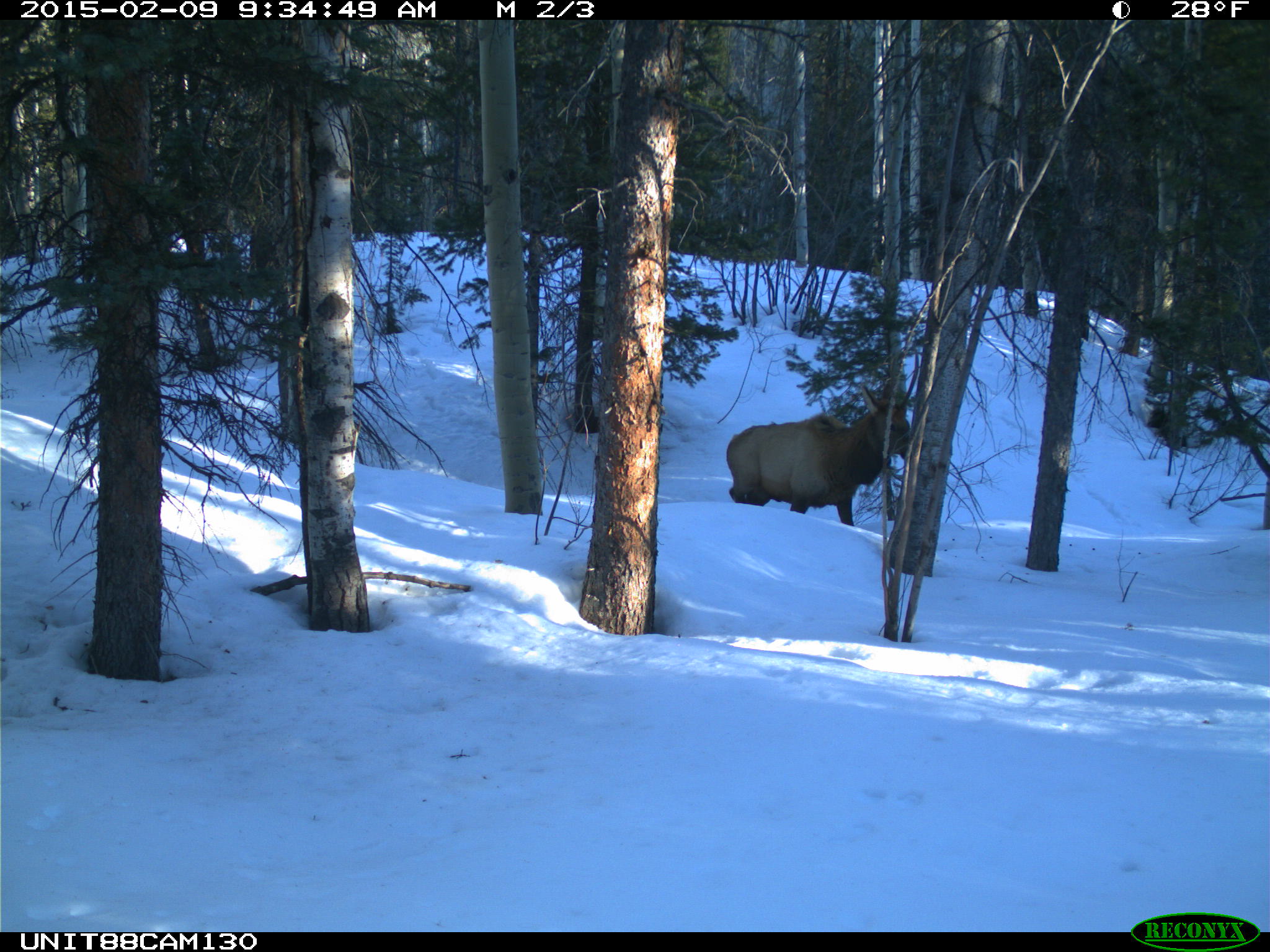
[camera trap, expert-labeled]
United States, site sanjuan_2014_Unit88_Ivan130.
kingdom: Animalia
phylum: Chordata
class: Mammalia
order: Artiodactyla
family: Cervidae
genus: Cervus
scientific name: Cervus elaphus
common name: red deer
Cervus elaphus (red deer).